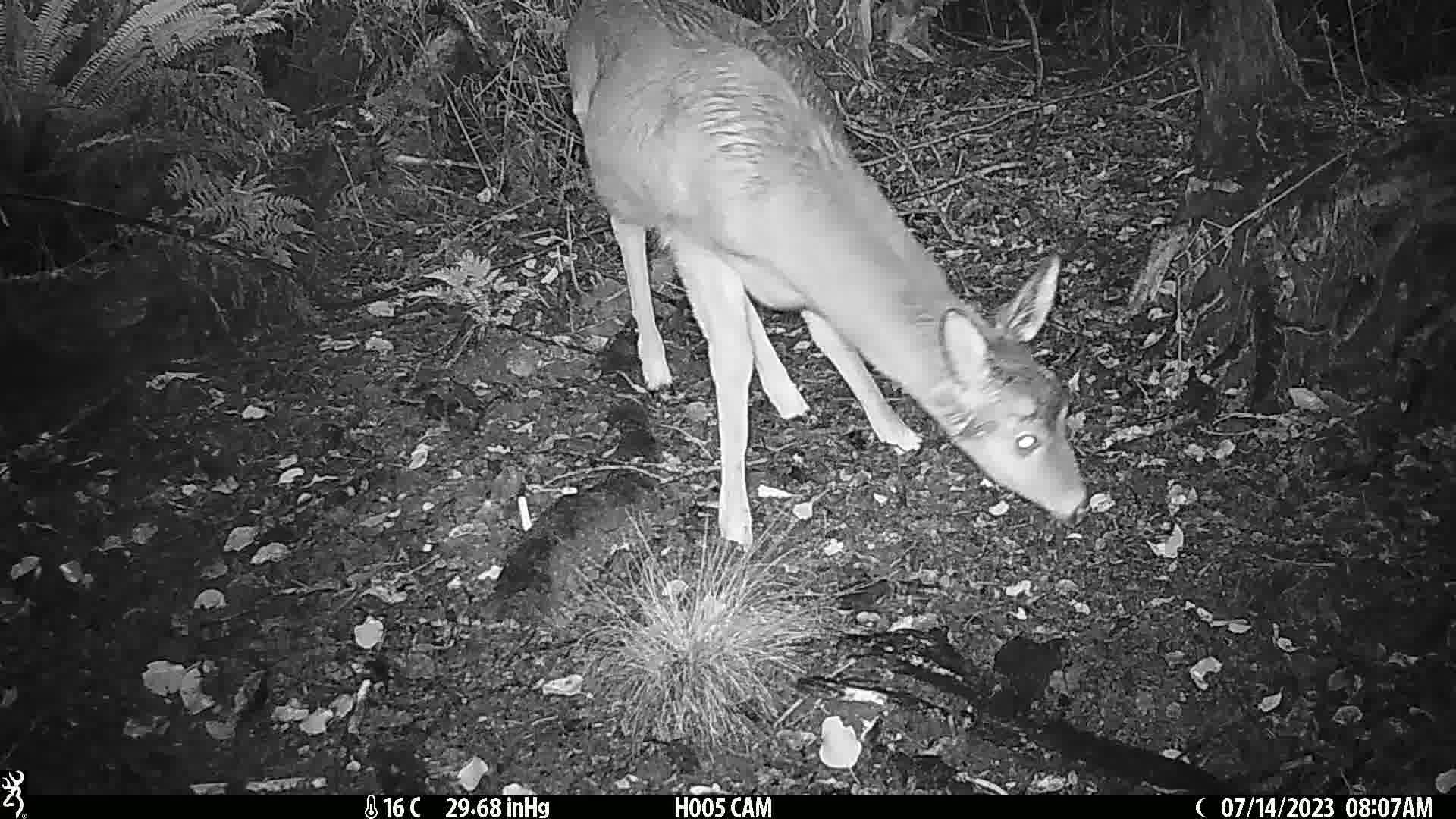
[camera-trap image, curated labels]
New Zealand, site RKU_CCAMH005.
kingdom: Animalia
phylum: Chordata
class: Mammalia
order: Artiodactyla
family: Cervidae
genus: Odocoileus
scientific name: Odocoileus virginianus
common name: white-tailed deer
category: white tailed deer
White tailed deer (white-tailed deer) (Odocoileus virginianus).